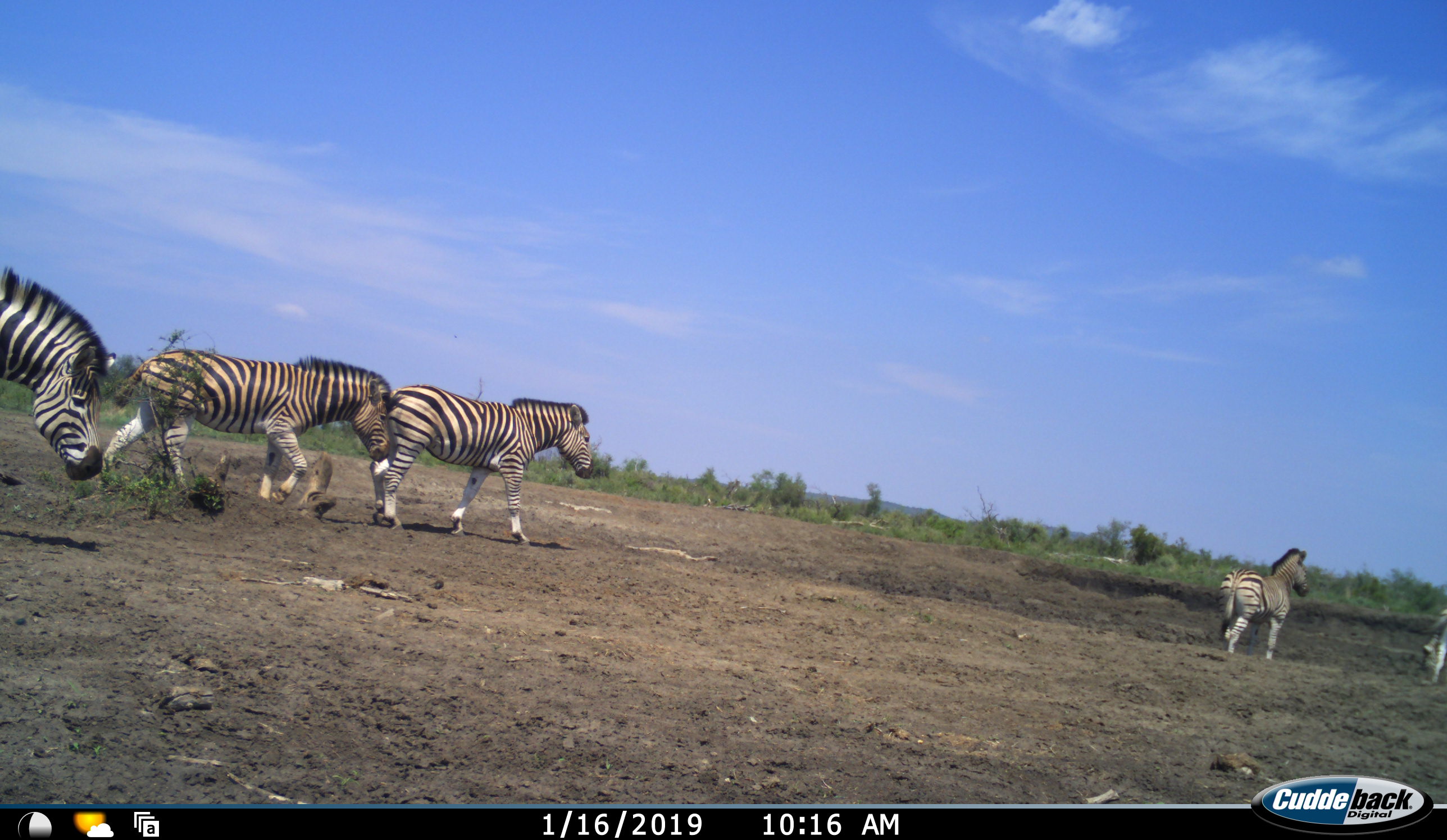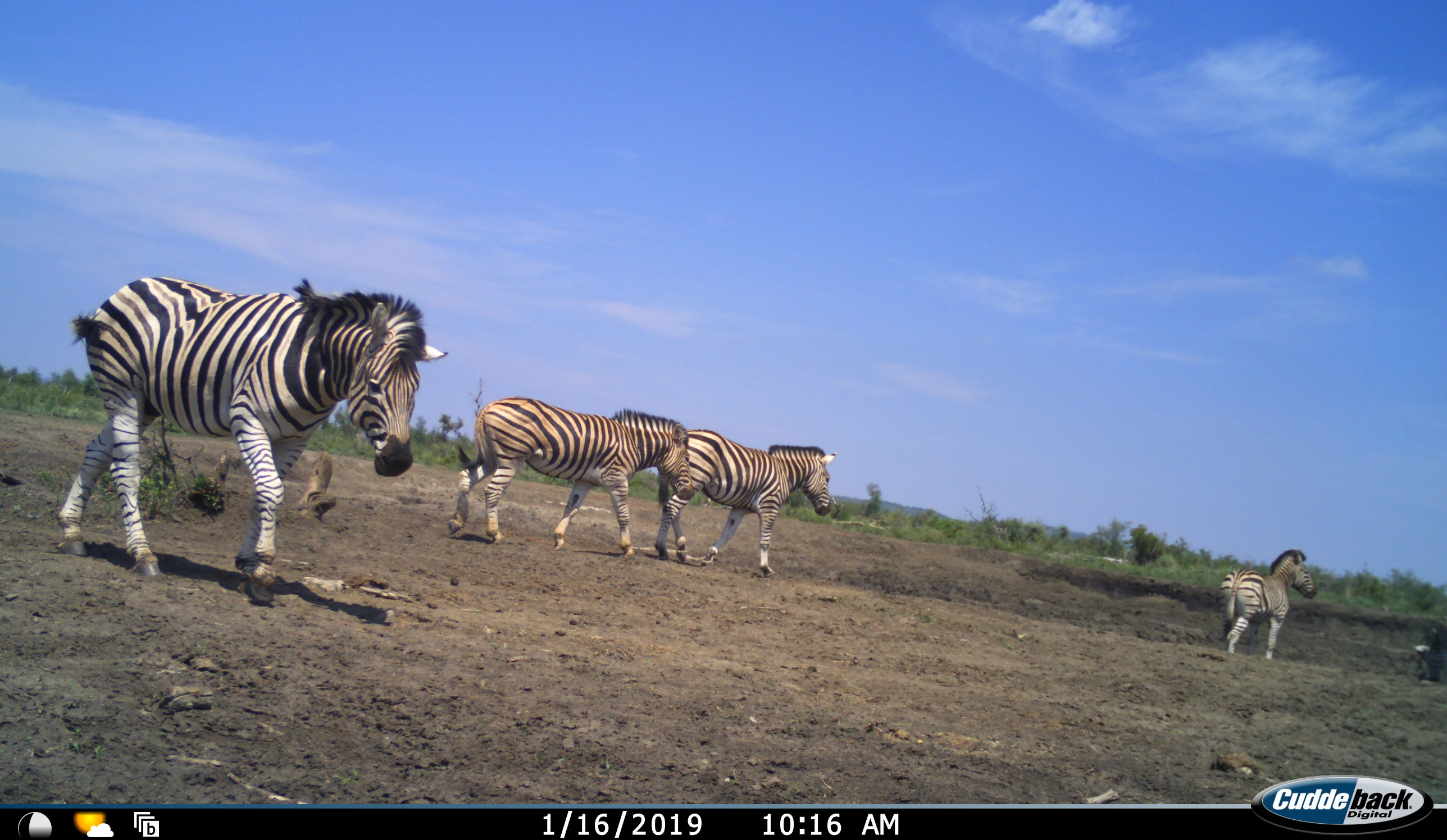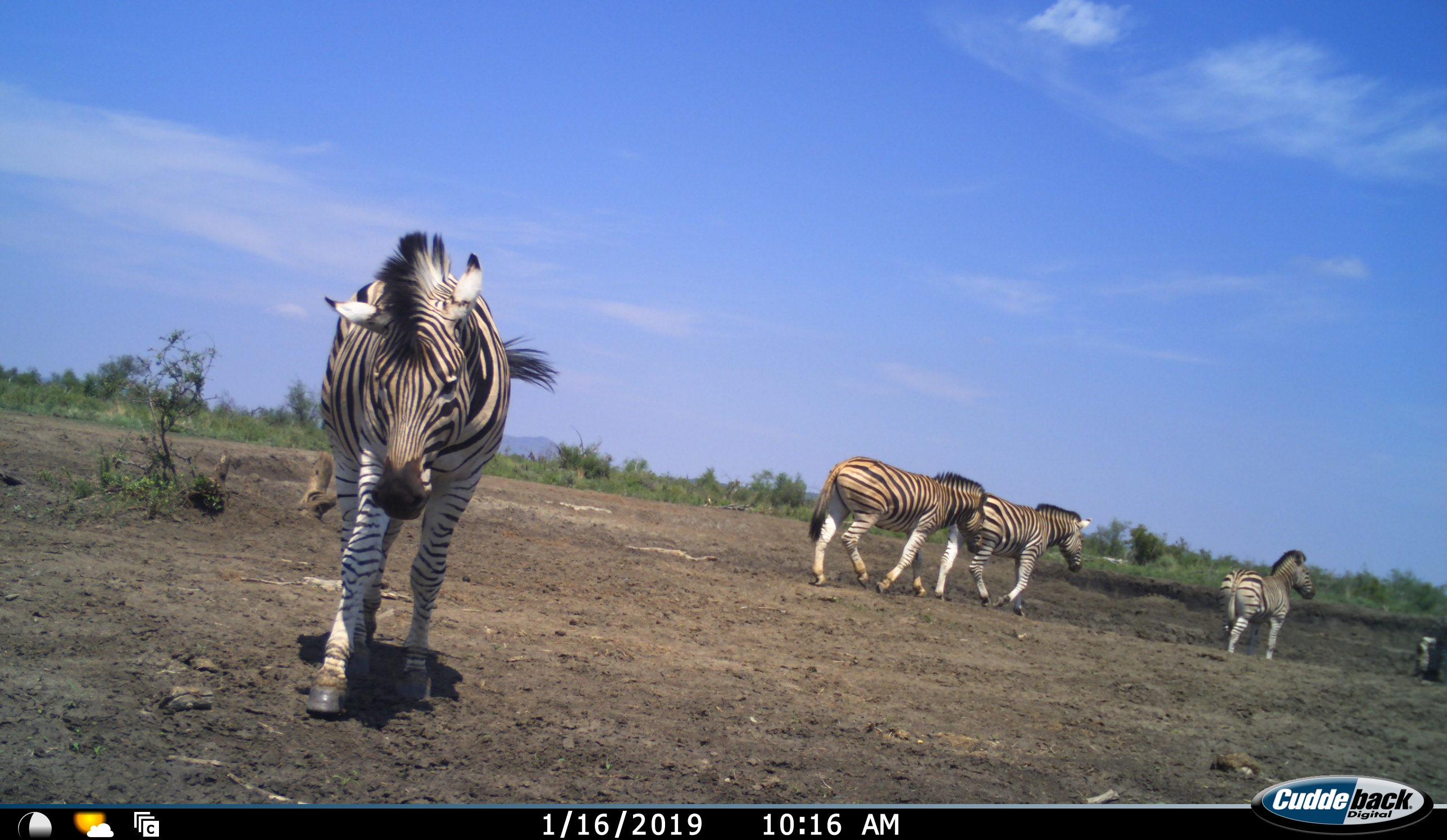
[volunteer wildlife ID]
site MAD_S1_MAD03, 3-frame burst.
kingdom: Animalia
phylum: Chordata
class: Mammalia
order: Perissodactyla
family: Equidae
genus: Equus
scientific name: Equus quagga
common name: plains zebra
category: zebraplains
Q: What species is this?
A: Zebraplains (plains zebra) (Equus quagga).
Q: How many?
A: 5.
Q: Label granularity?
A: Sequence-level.